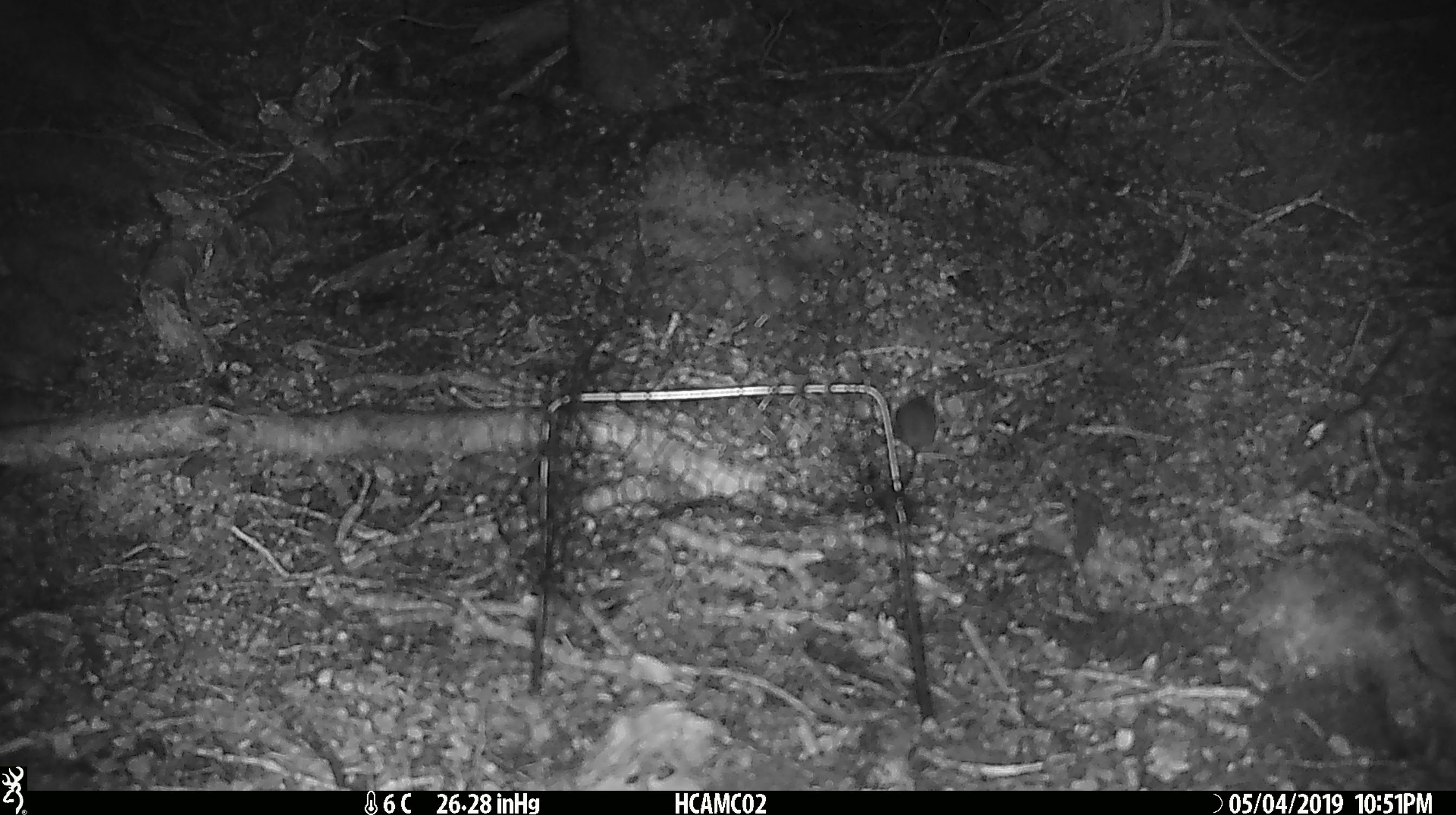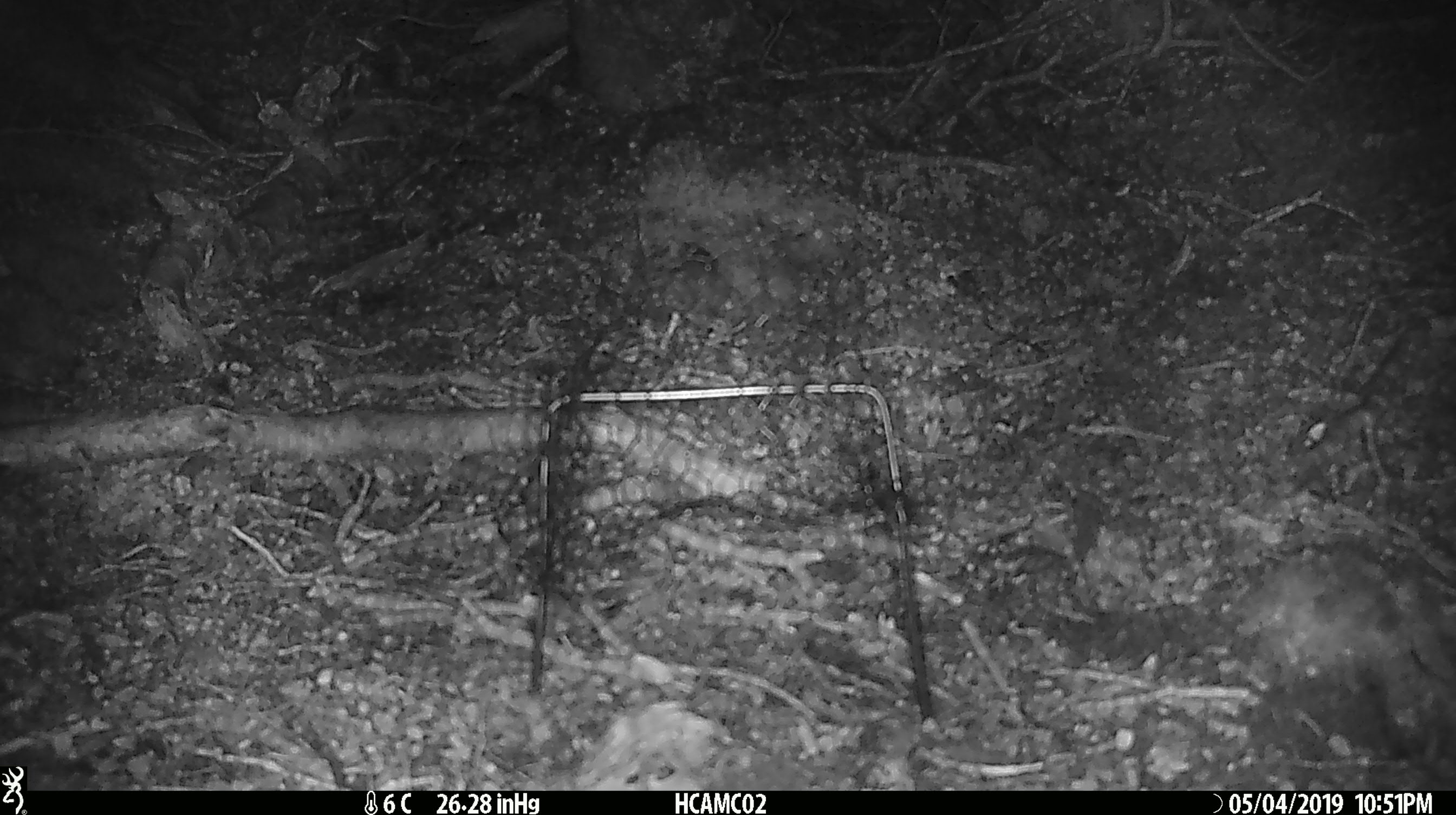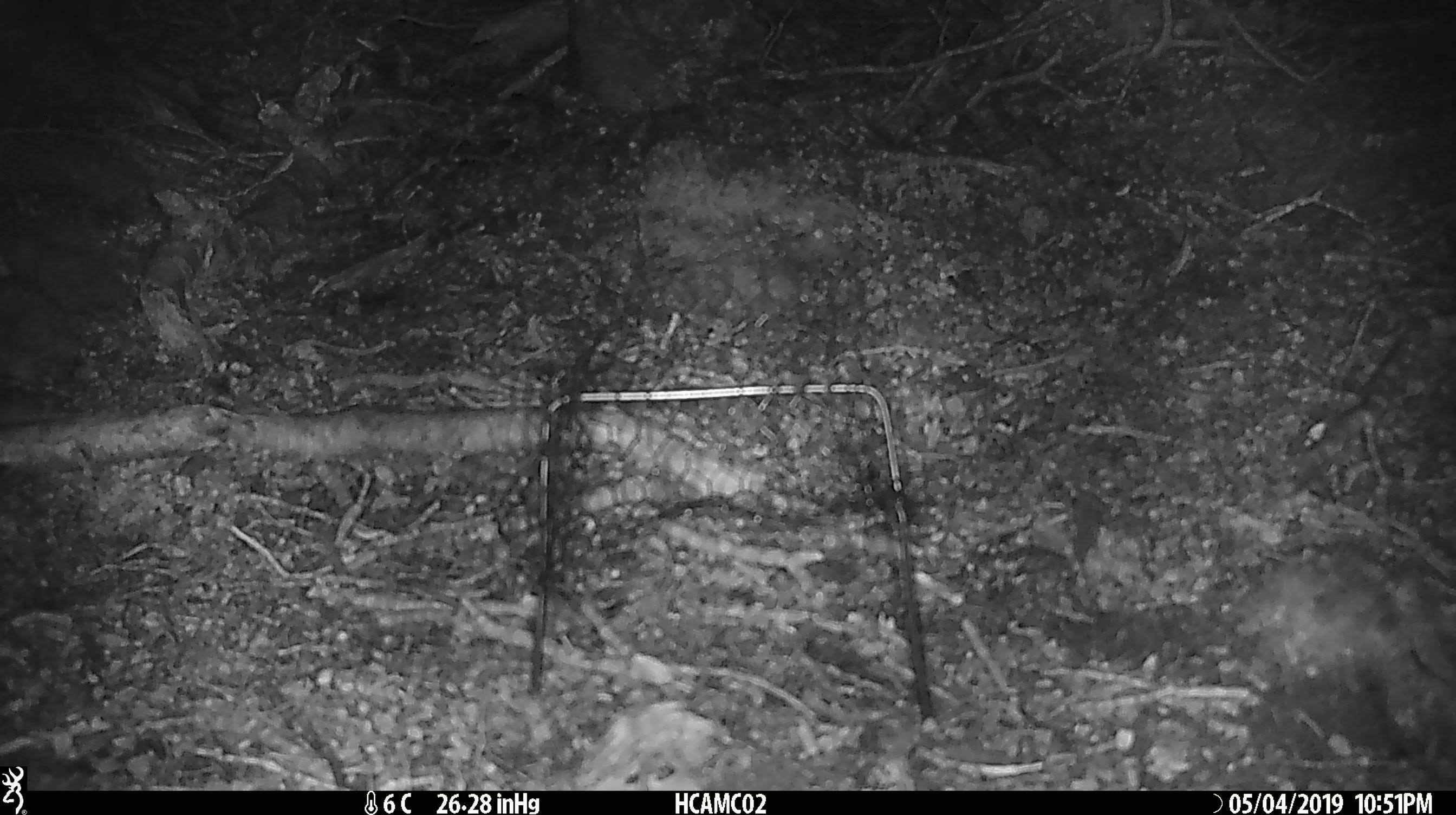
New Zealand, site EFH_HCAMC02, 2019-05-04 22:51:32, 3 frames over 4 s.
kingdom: Animalia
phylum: Chordata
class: Mammalia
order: Rodentia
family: Muridae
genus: Mus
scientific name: Mus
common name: mouse